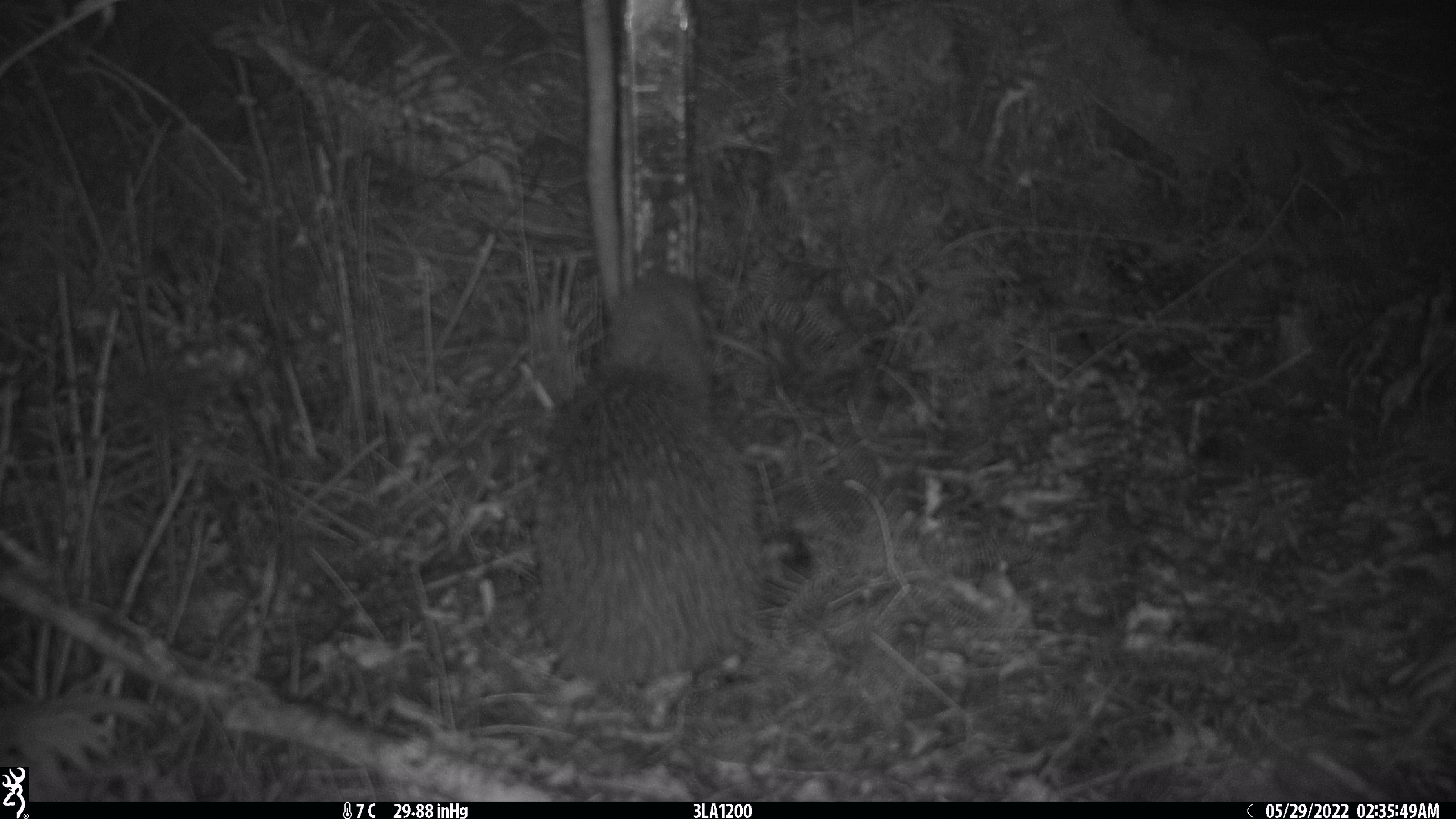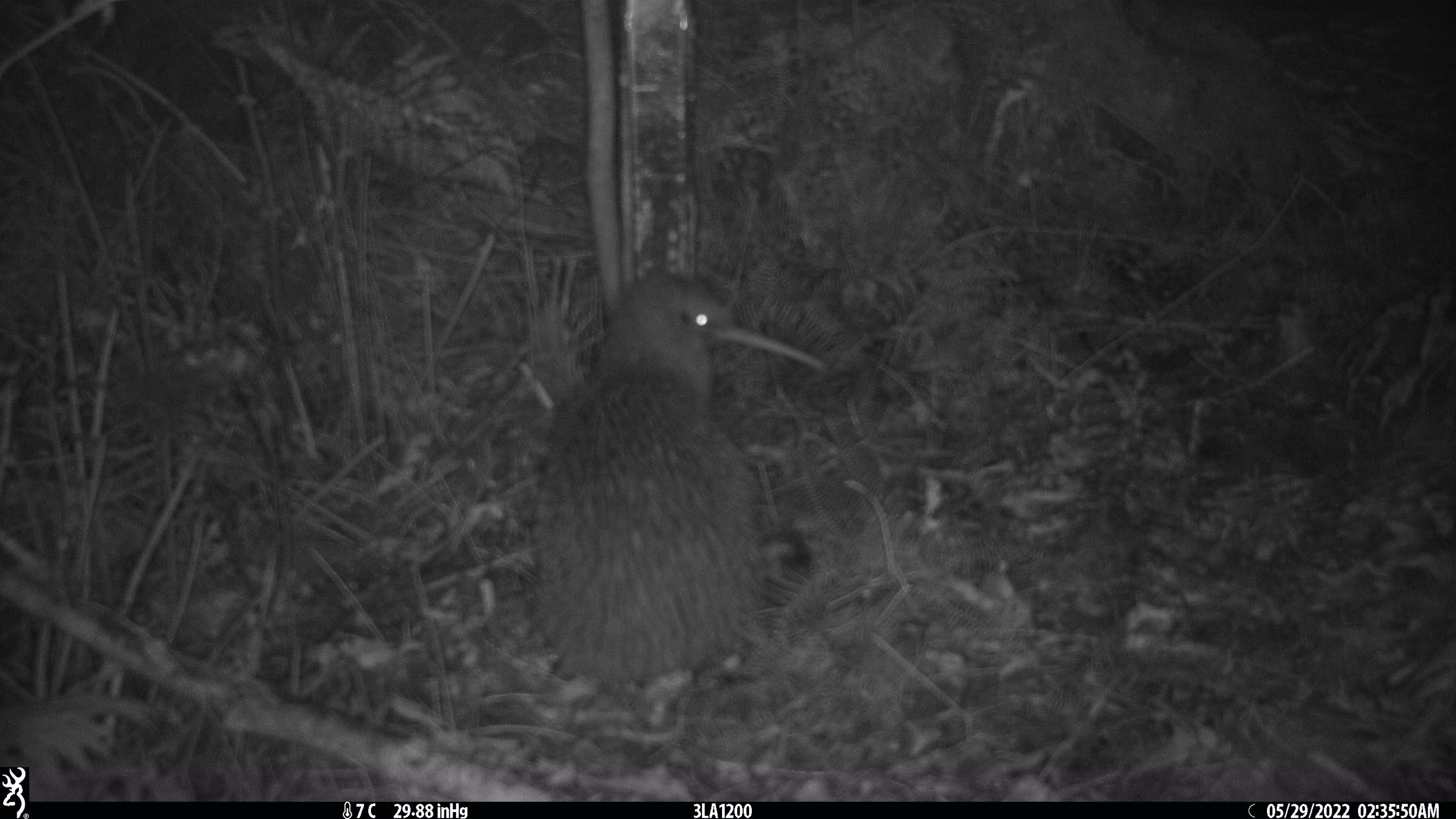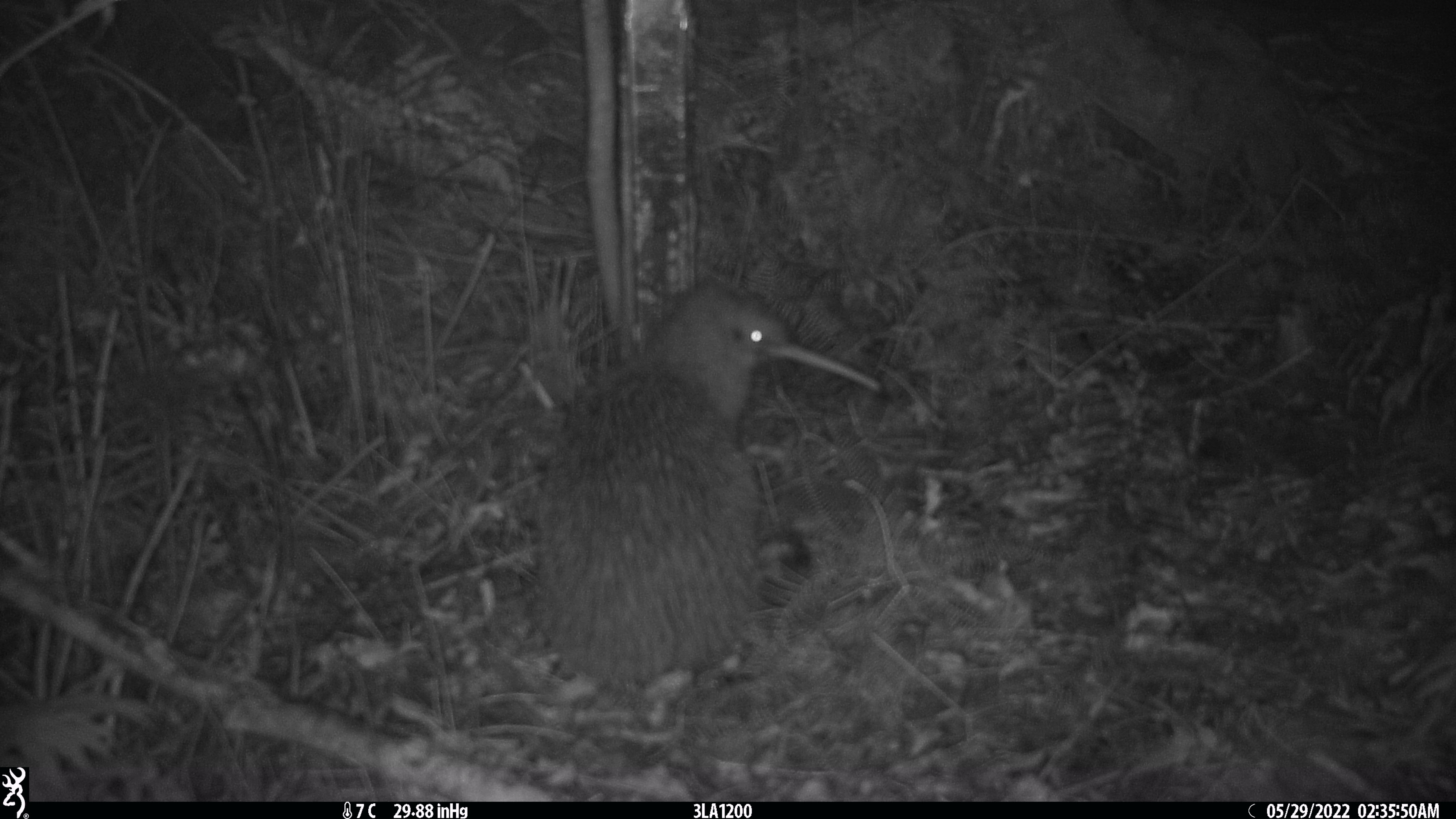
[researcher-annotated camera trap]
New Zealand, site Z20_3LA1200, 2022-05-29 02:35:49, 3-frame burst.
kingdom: Animalia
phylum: Chordata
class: Aves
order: Apterygiformes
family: Apterygidae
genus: Apteryx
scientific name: Apteryx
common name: kiwi